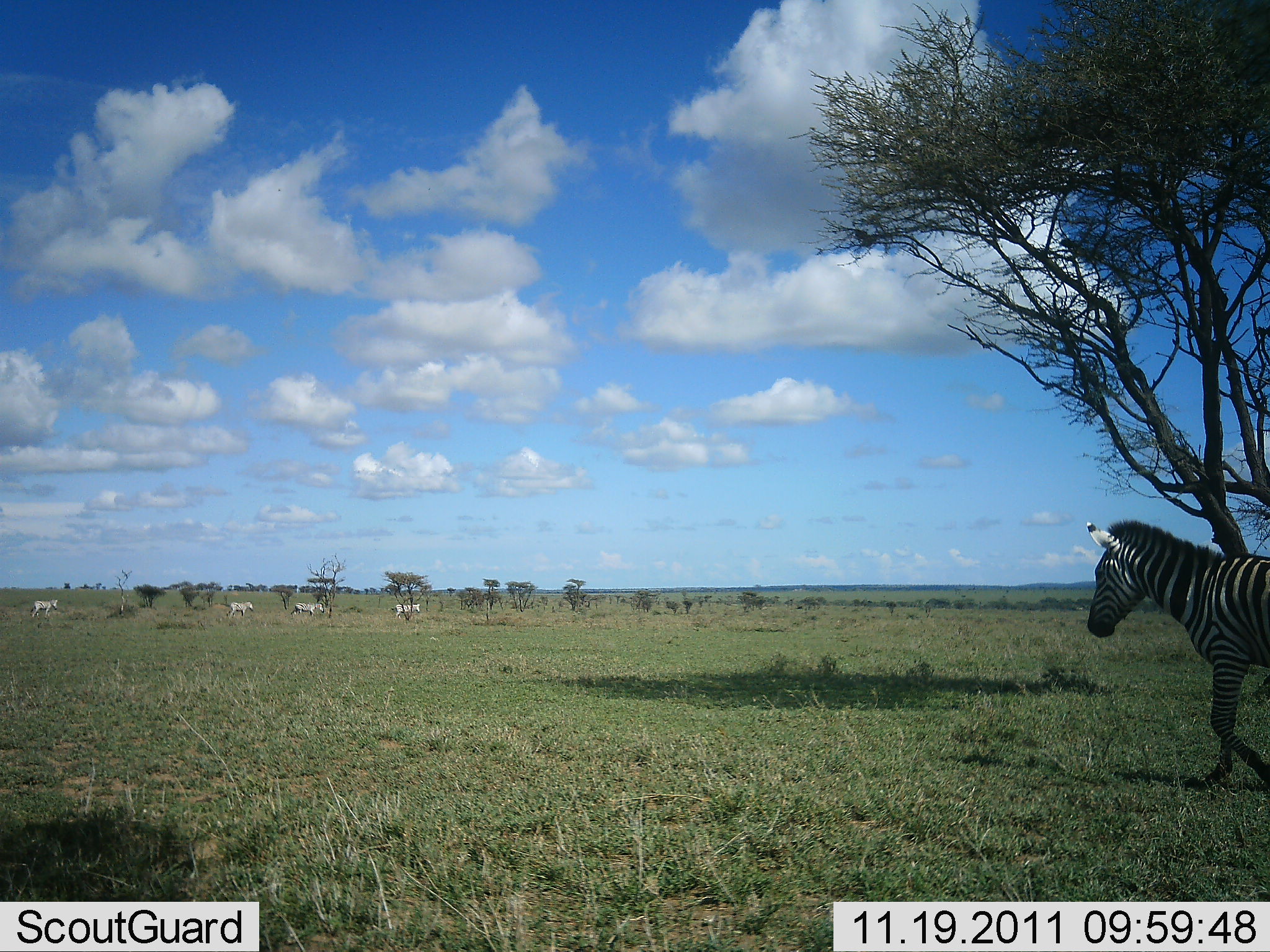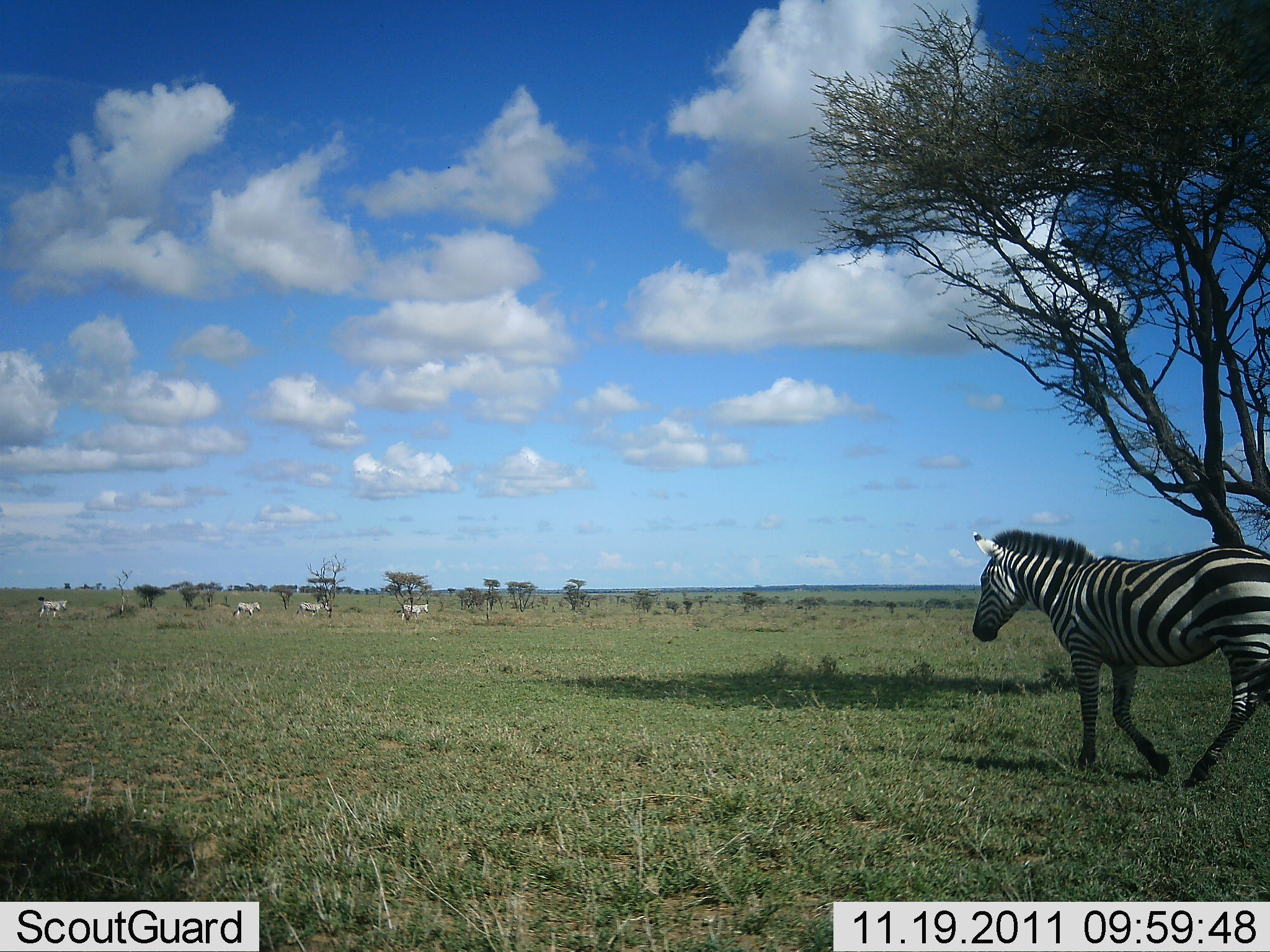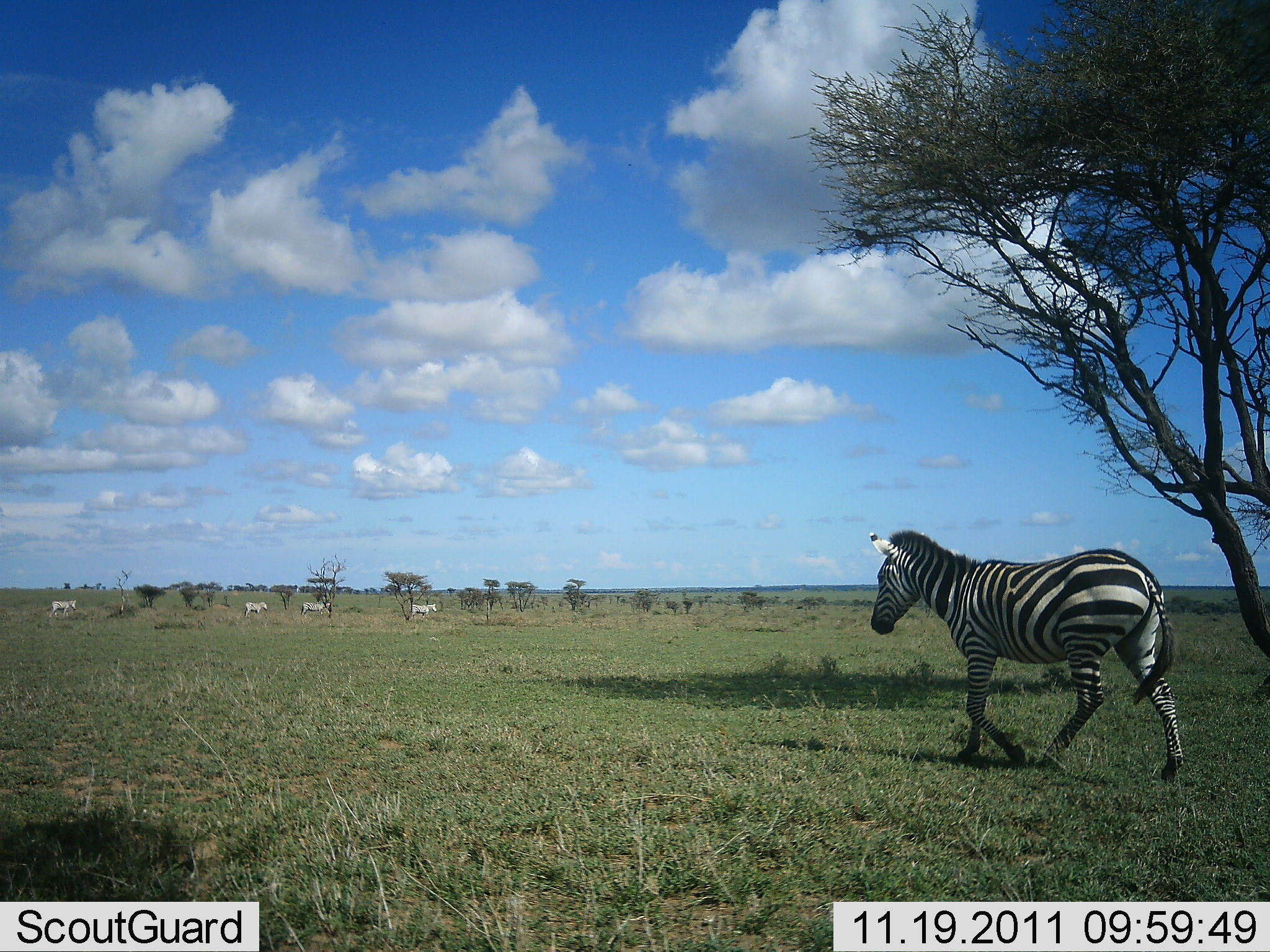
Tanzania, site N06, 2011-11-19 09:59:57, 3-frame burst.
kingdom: Animalia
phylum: Chordata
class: Mammalia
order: Perissodactyla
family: Equidae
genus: Equus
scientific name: Equus quagga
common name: plains zebra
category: zebra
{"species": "zebra (plains zebra) (Equus quagga)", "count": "5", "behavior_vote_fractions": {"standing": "0%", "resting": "0%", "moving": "100%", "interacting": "0%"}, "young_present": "0%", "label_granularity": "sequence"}